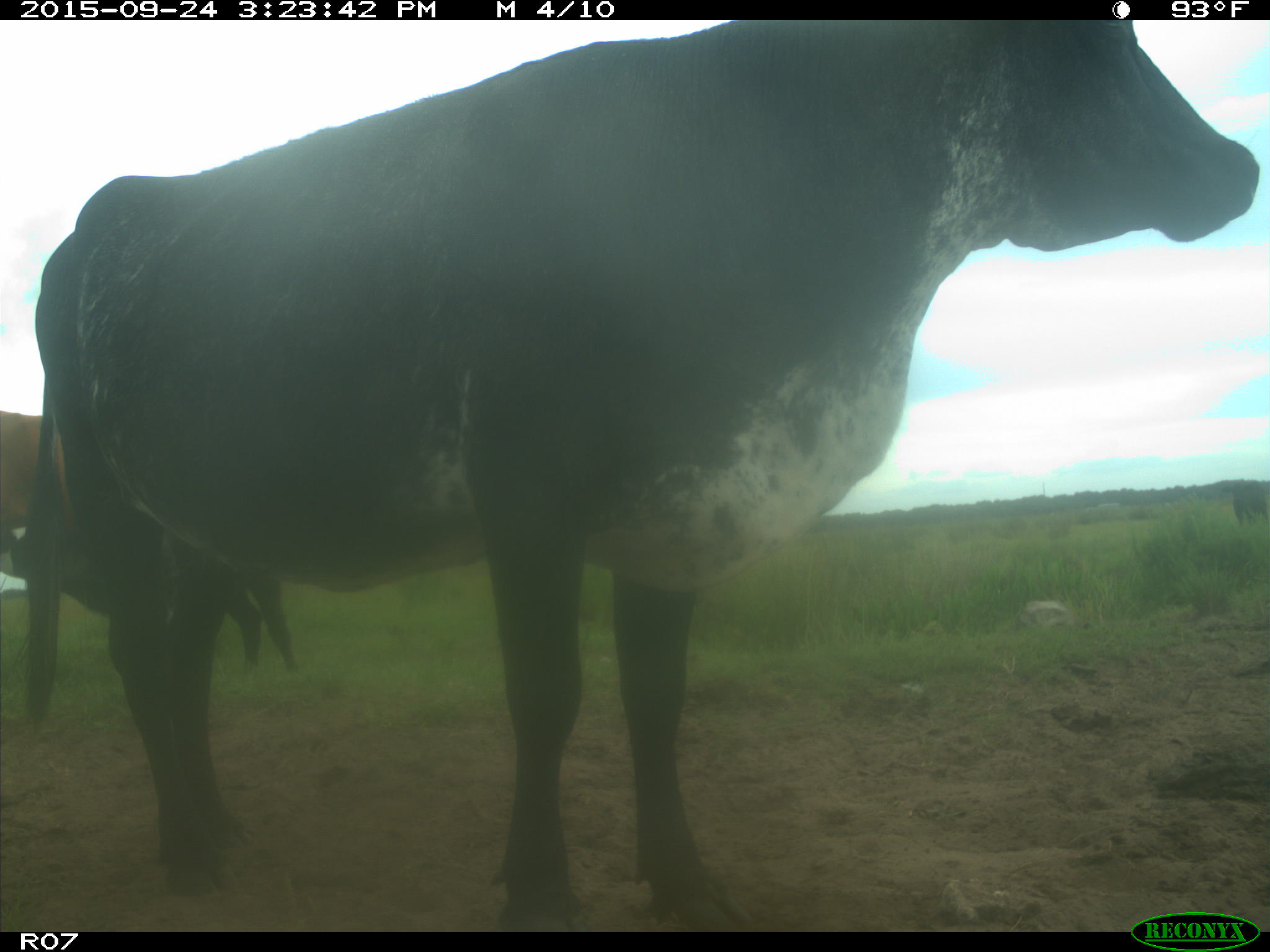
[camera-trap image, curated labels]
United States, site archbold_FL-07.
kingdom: Animalia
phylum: Chordata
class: Mammalia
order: Artiodactyla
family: Bovidae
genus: Bos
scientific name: Bos taurus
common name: domestic cow